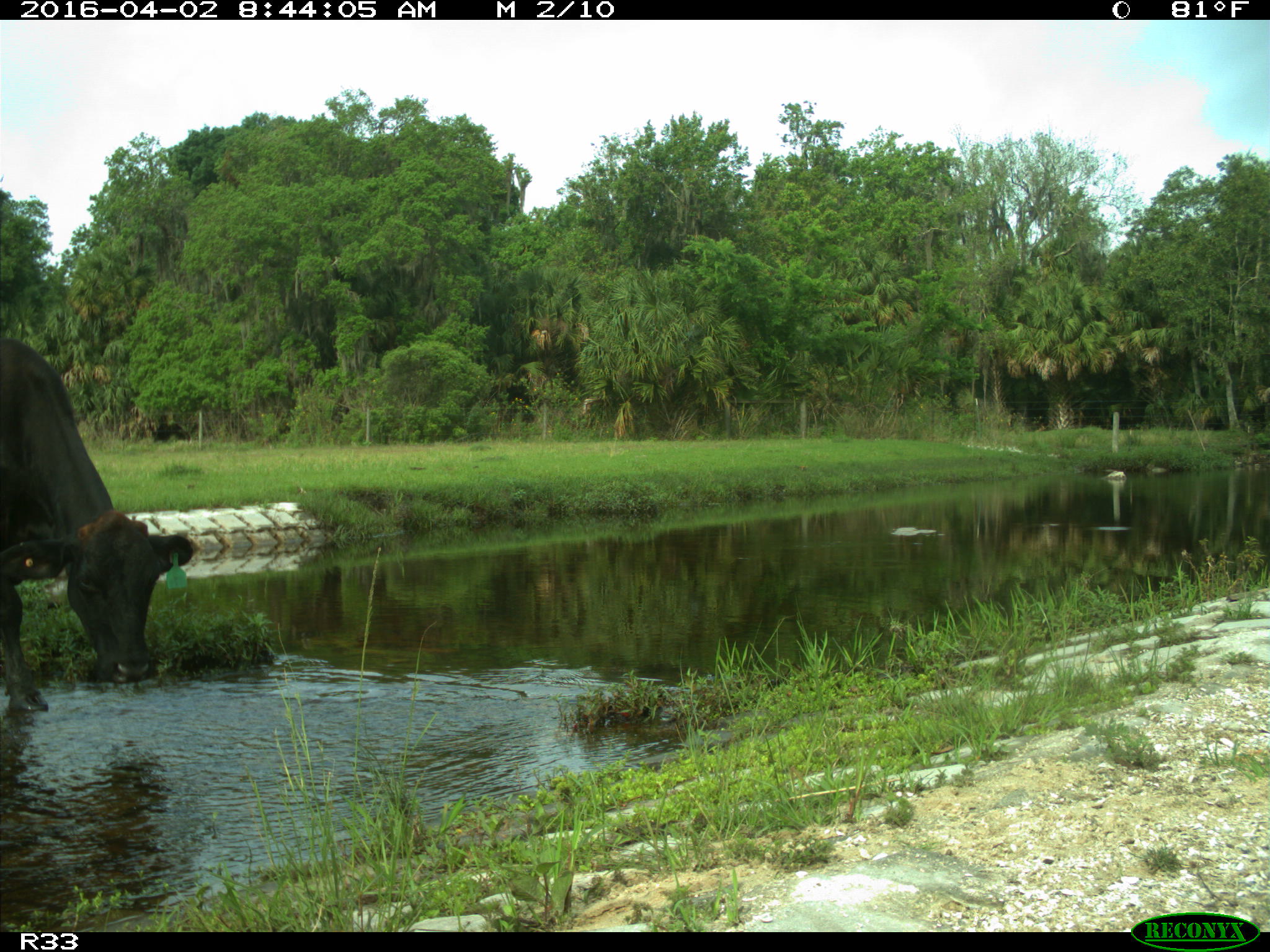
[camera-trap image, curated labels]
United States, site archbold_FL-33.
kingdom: Animalia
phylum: Chordata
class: Mammalia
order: Artiodactyla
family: Bovidae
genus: Bos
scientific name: Bos taurus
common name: domestic cow